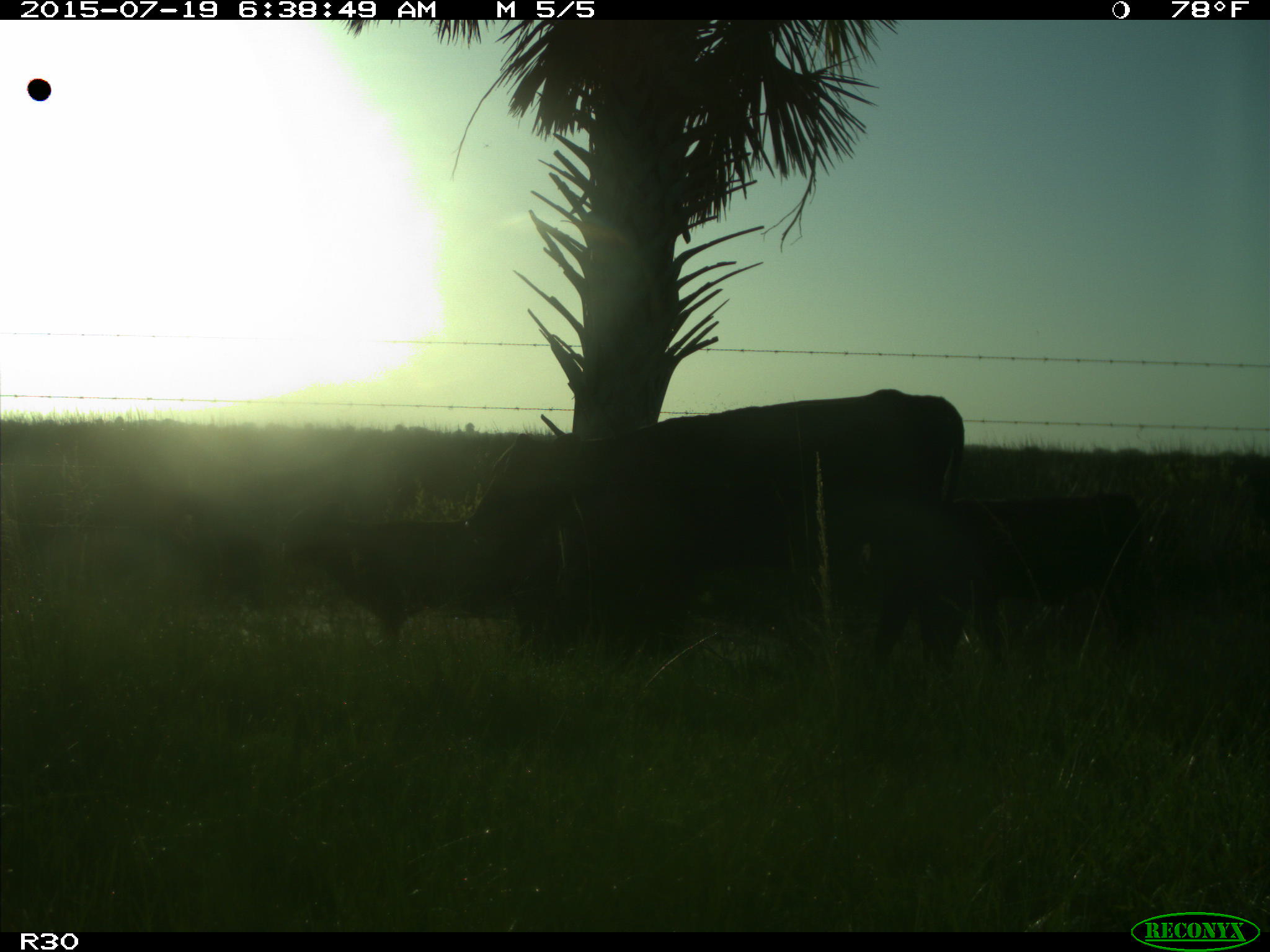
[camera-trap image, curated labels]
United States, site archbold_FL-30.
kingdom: Animalia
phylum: Chordata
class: Mammalia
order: Artiodactyla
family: Bovidae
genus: Bos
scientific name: Bos taurus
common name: domestic cow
Bos taurus (domestic cow).